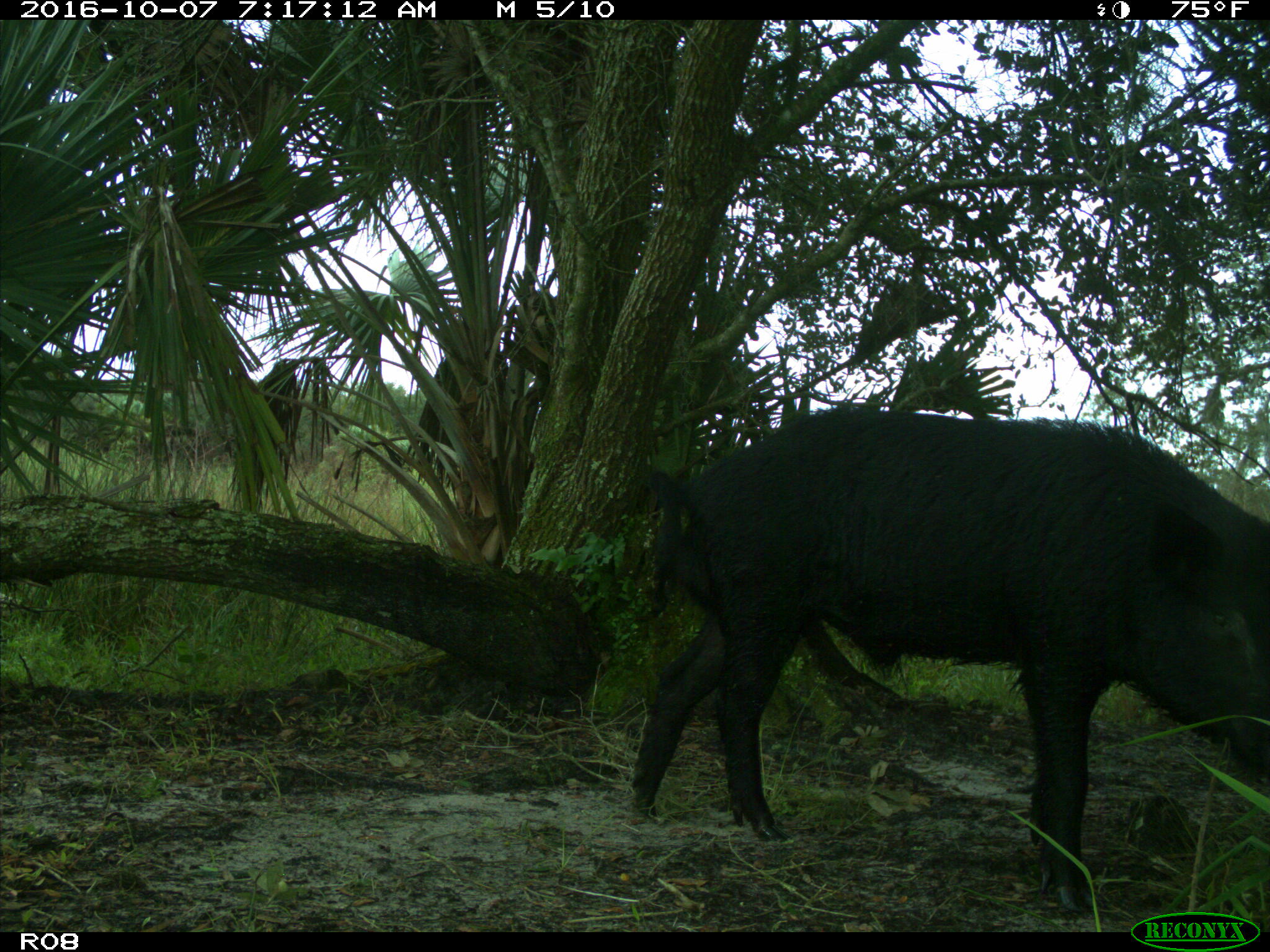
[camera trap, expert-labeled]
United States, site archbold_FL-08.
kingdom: Animalia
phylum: Chordata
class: Mammalia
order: Artiodactyla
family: Suidae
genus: Sus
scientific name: Sus scrofa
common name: wild boar